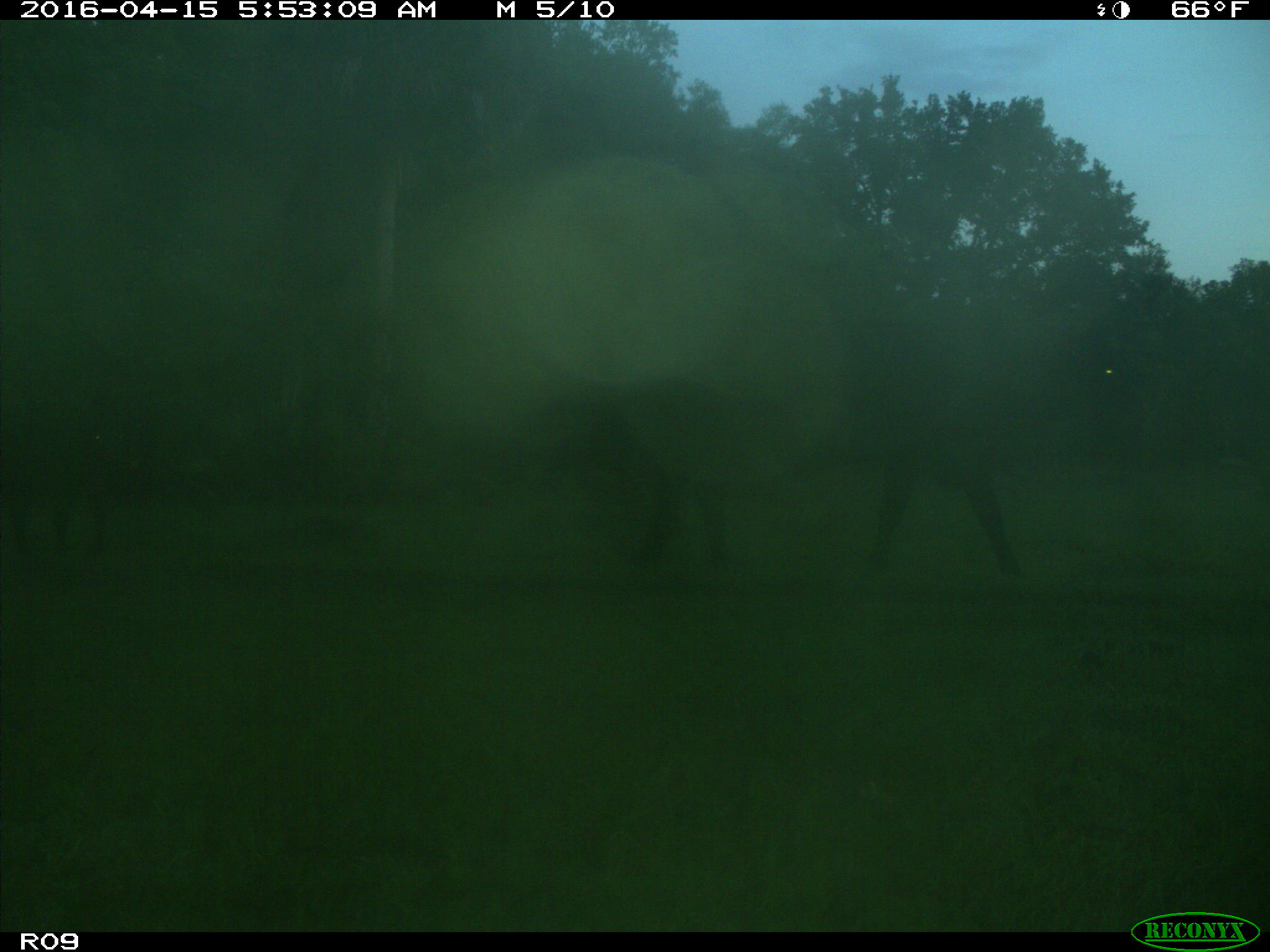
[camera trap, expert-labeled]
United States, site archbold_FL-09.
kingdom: Animalia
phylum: Chordata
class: Mammalia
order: Artiodactyla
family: Bovidae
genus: Bos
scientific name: Bos taurus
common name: domestic cow